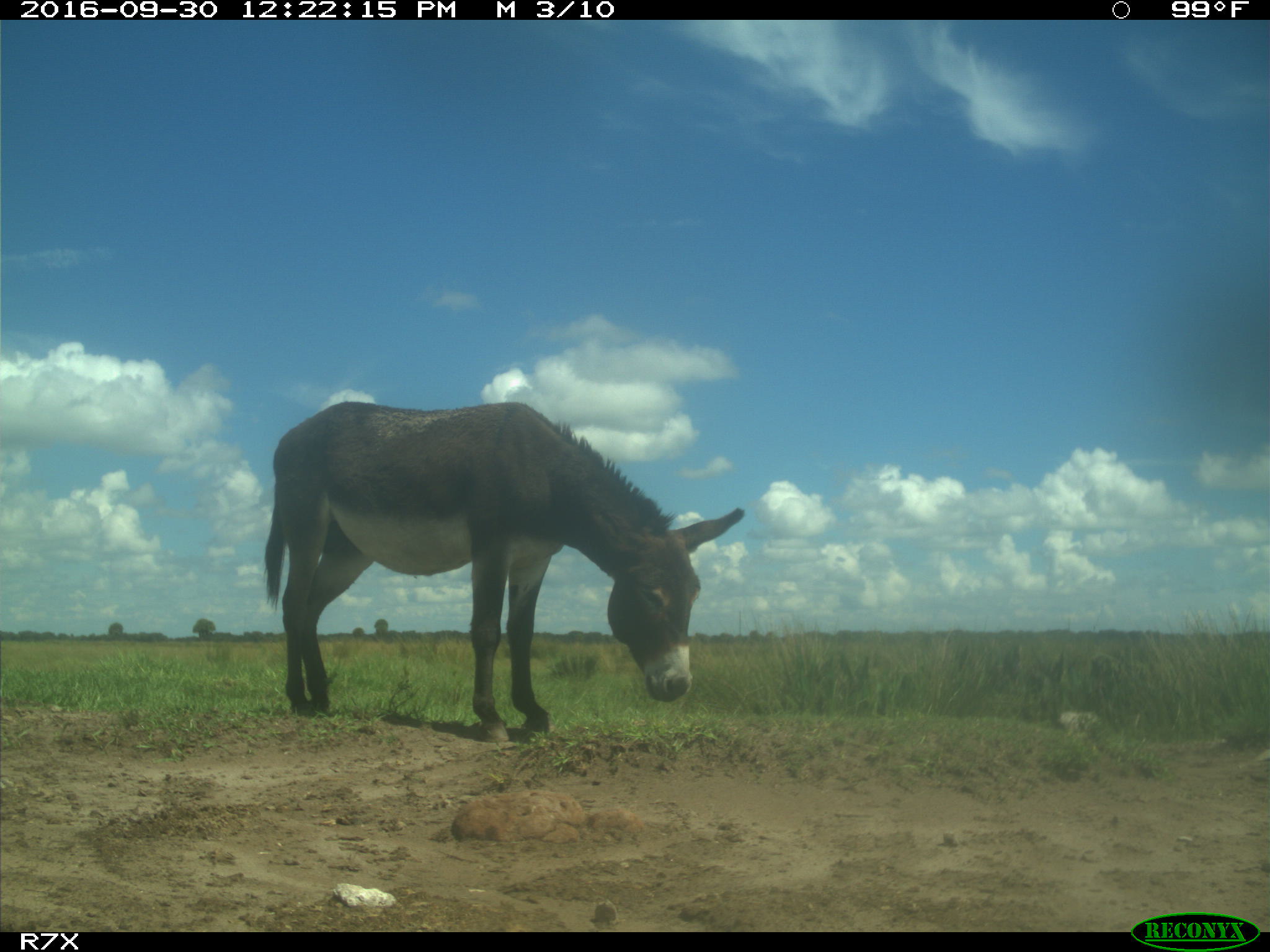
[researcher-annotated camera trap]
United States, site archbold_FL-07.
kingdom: Animalia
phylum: Chordata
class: Mammalia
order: Perissodactyla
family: Equidae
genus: Equus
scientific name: Equus africanus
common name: african wild ass